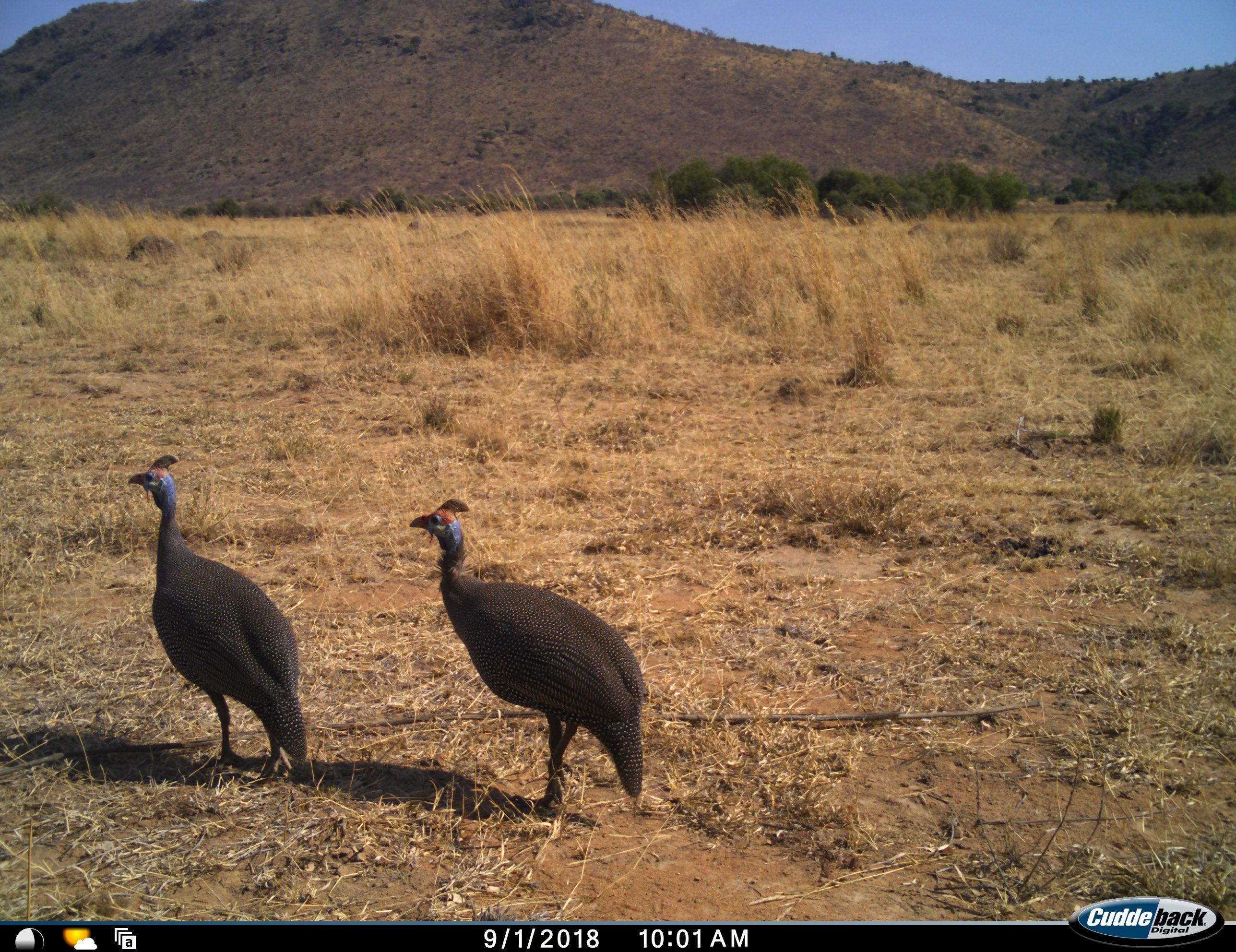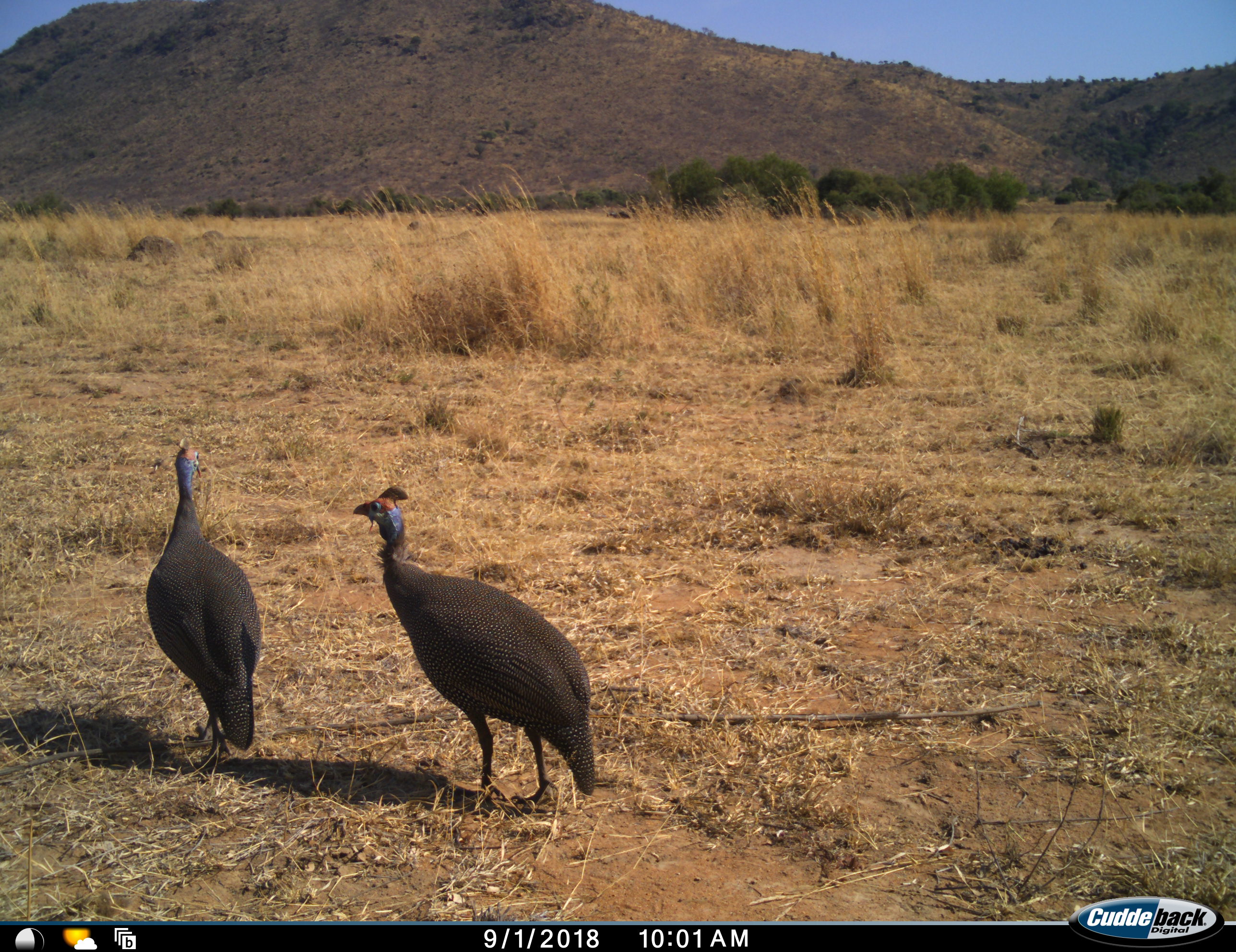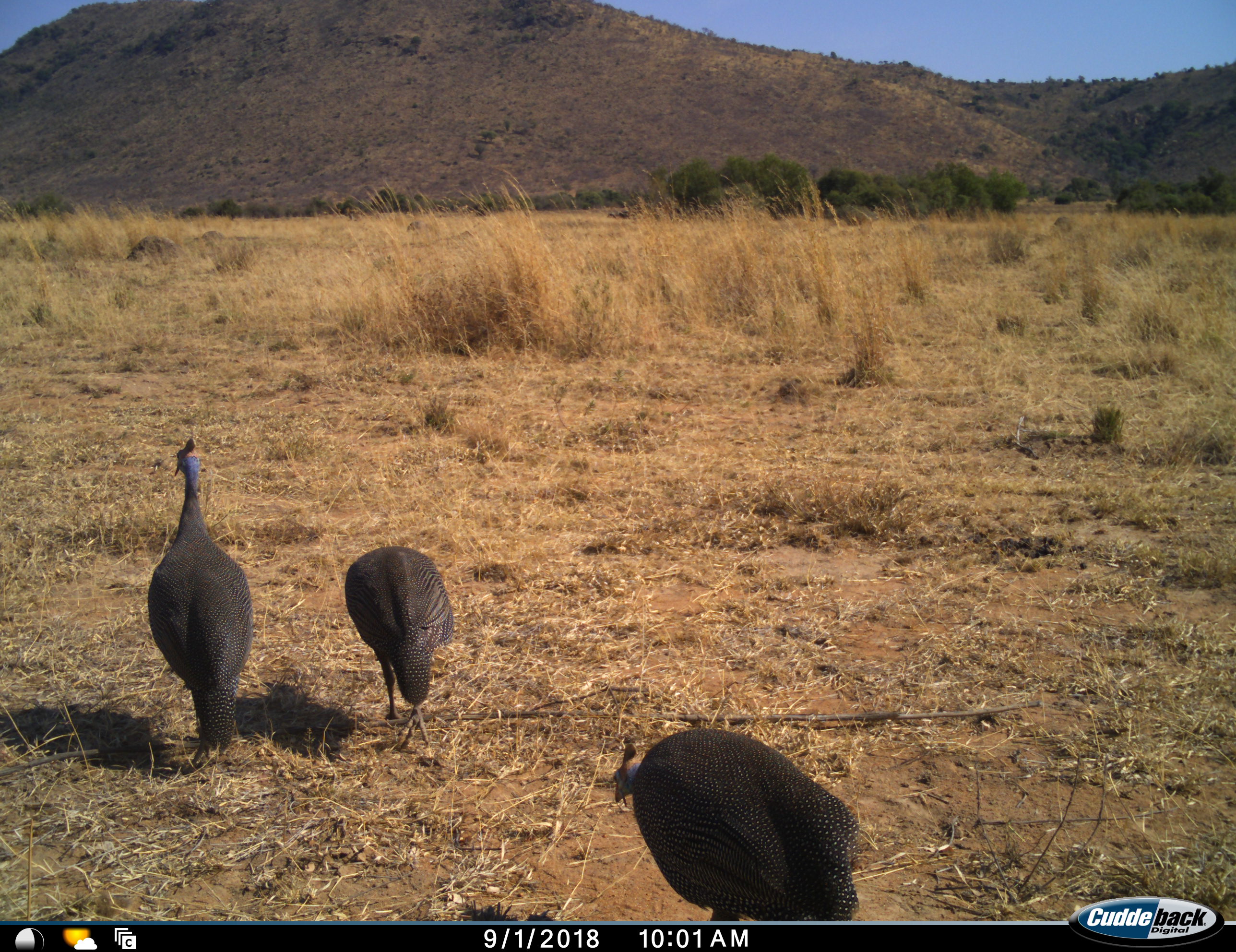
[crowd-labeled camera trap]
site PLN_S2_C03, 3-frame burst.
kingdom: Animalia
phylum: Chordata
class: Aves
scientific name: Aves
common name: bird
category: birdother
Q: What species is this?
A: Birdother (bird) (Aves).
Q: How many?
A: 3.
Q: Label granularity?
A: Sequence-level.